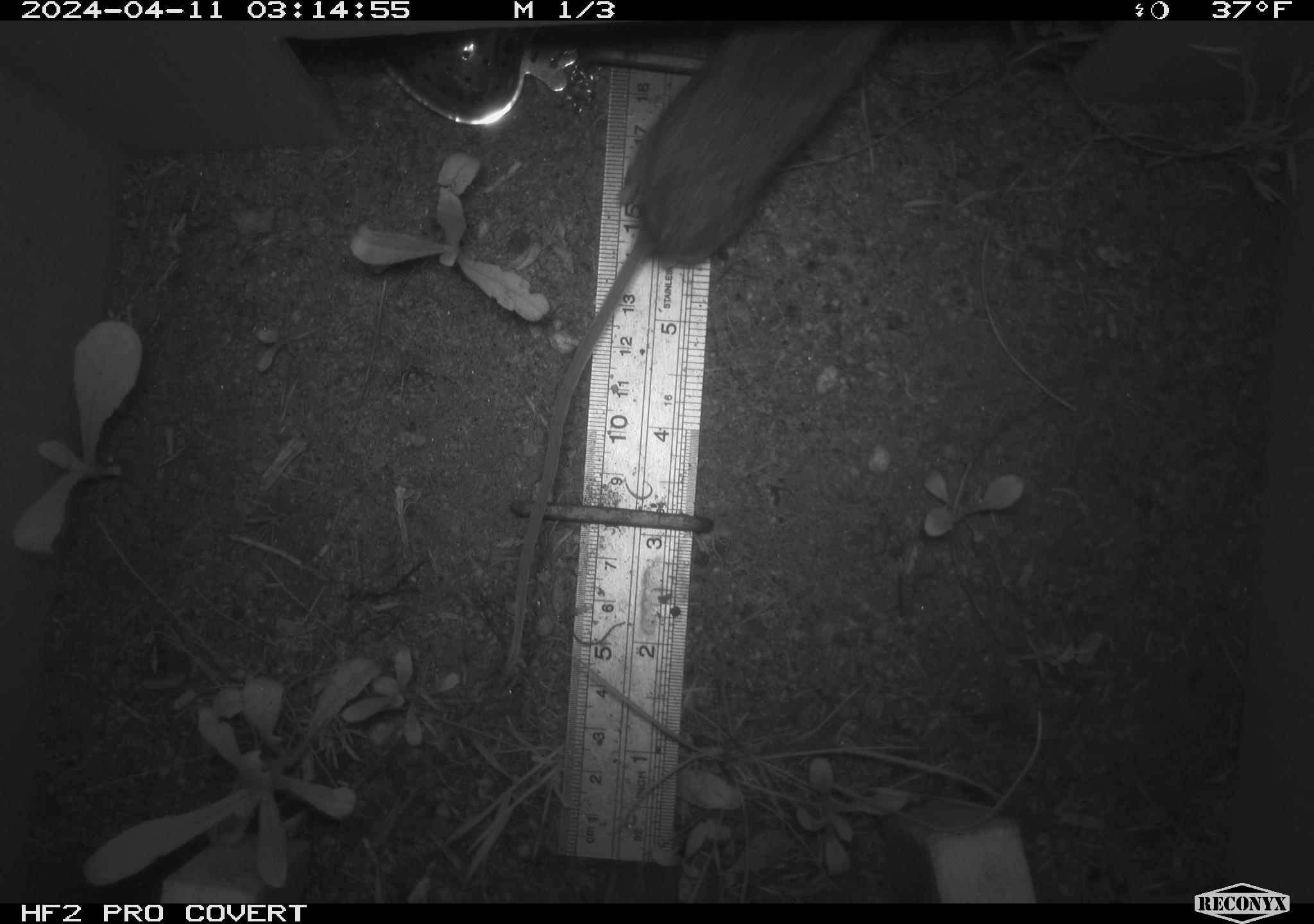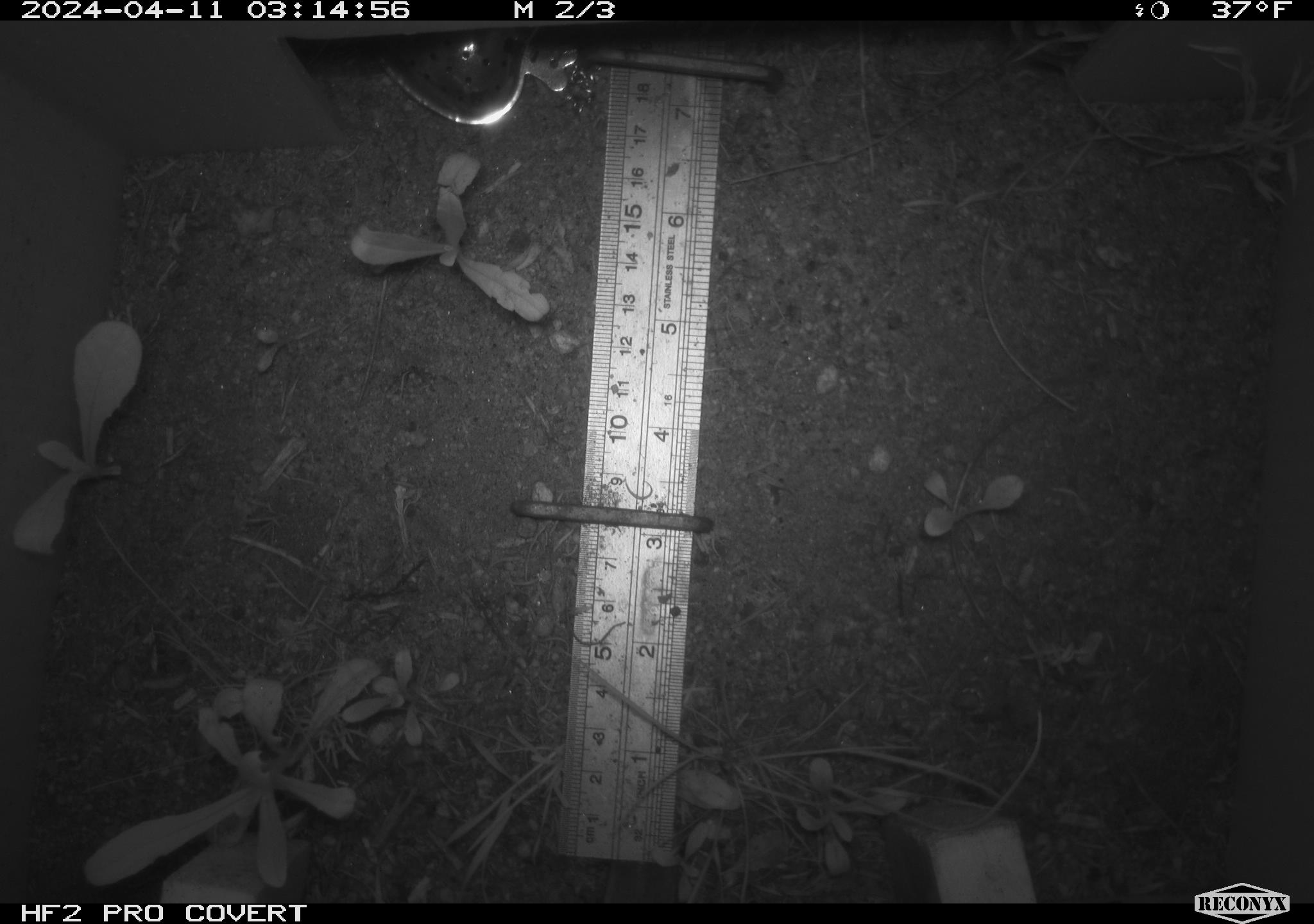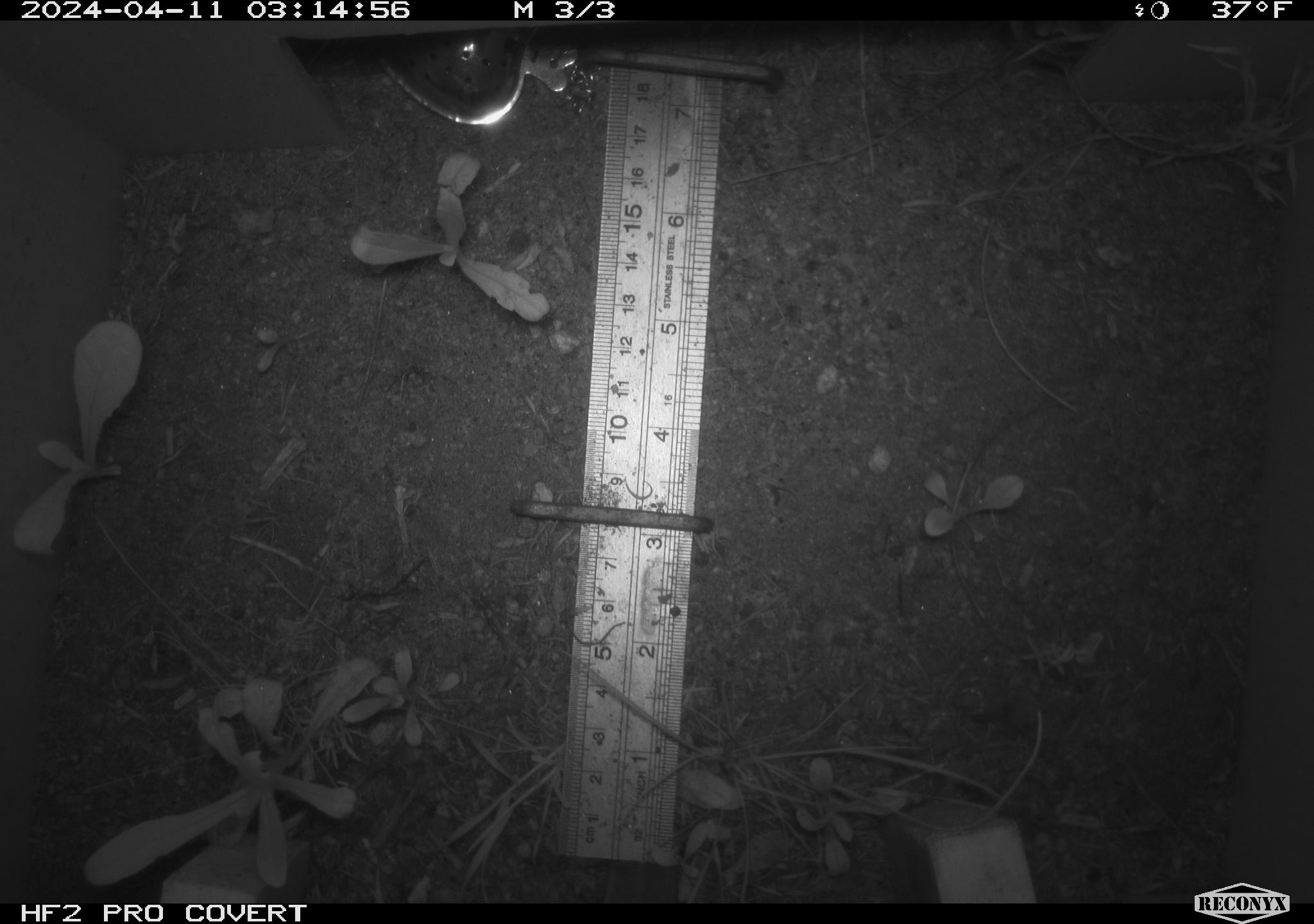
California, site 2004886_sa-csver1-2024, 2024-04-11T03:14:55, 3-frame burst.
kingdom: Animalia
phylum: Chordata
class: Mammalia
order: Rodentia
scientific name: Rodentia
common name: rodent